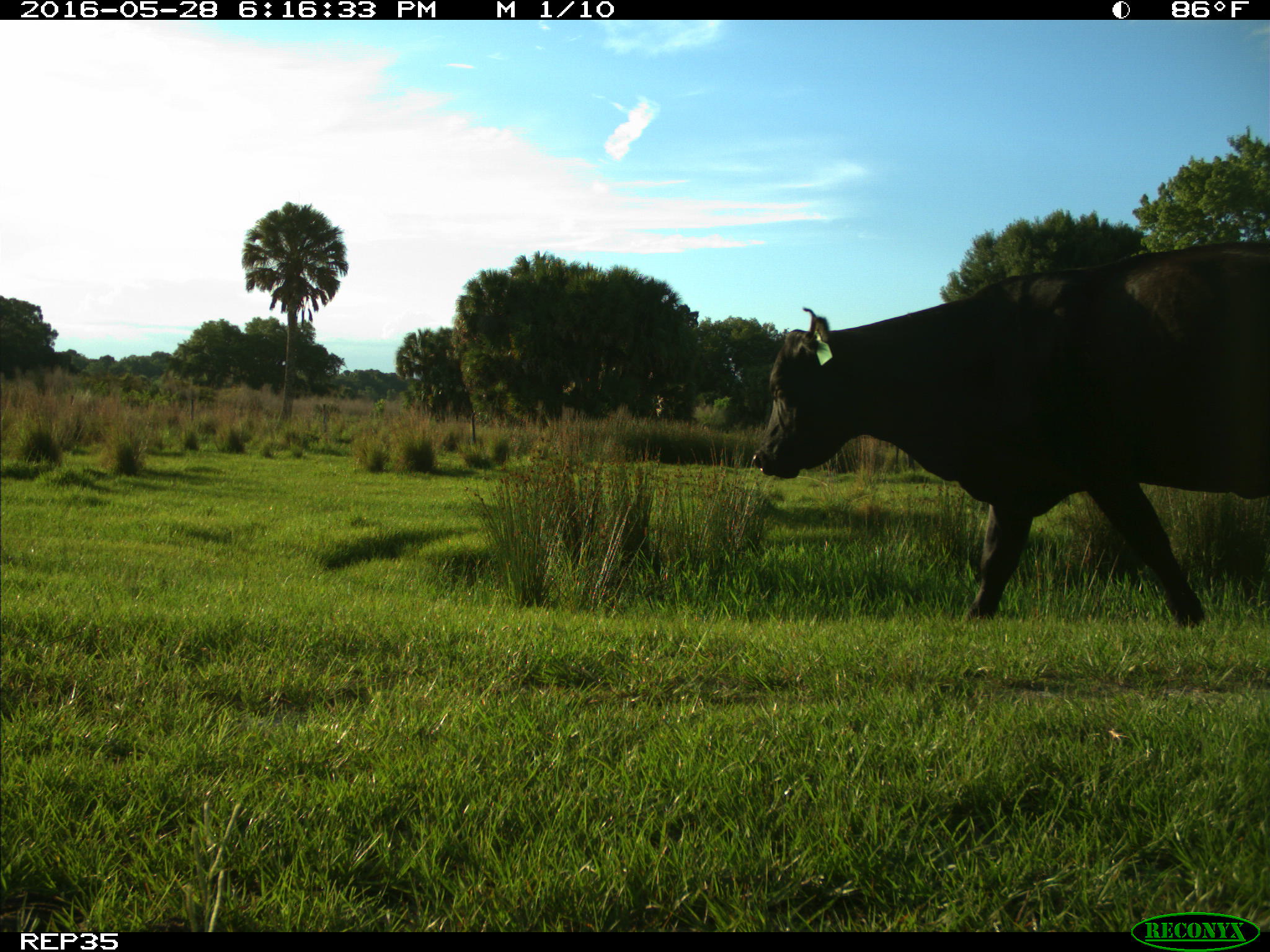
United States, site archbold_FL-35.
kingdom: Animalia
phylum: Chordata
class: Mammalia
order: Artiodactyla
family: Bovidae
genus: Bos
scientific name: Bos taurus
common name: domestic cow